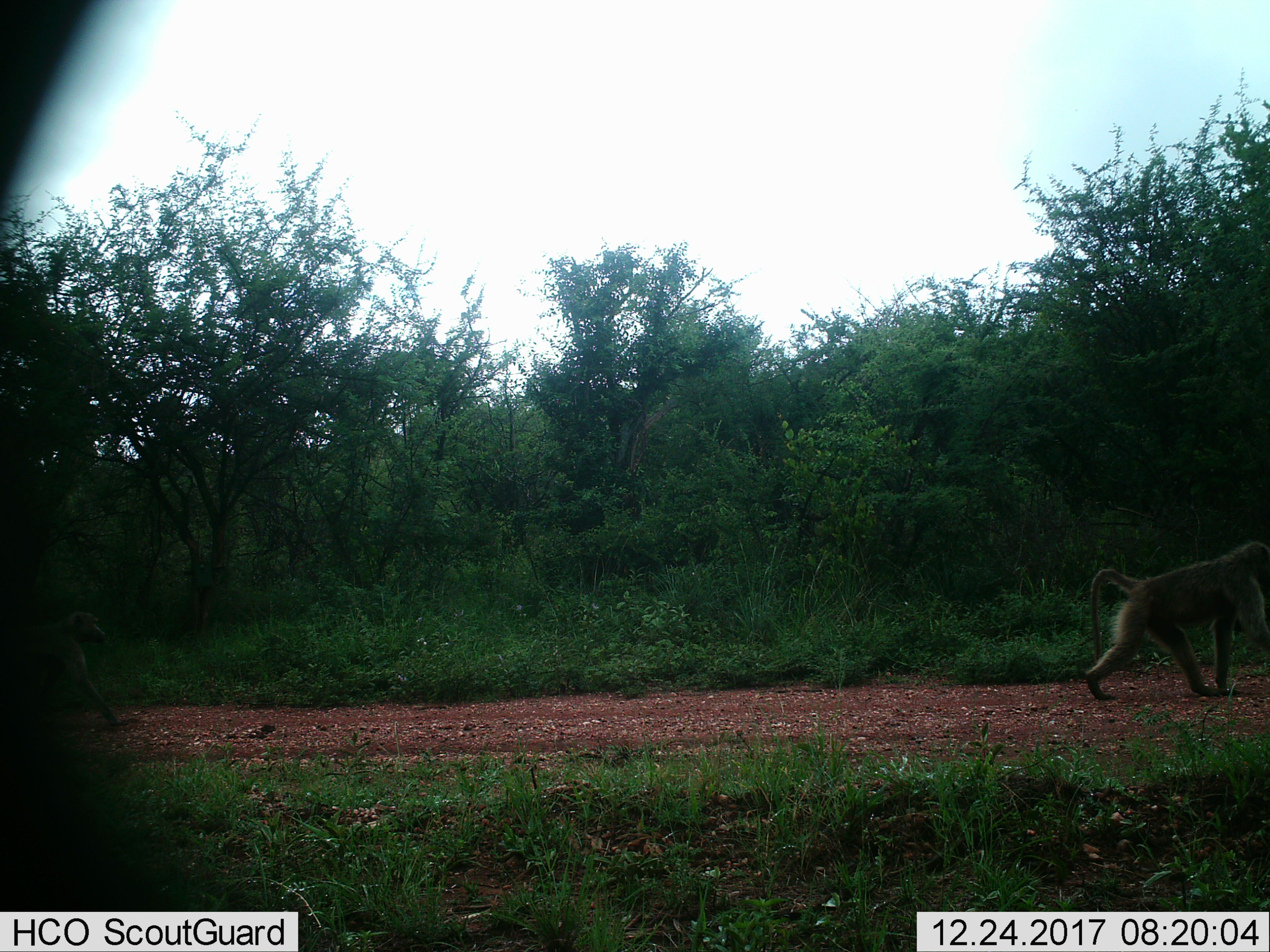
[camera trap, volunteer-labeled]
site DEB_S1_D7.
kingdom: Animalia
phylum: Chordata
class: Mammalia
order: Primates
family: Cercopithecidae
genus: Papio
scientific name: Papio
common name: baboon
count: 1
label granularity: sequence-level